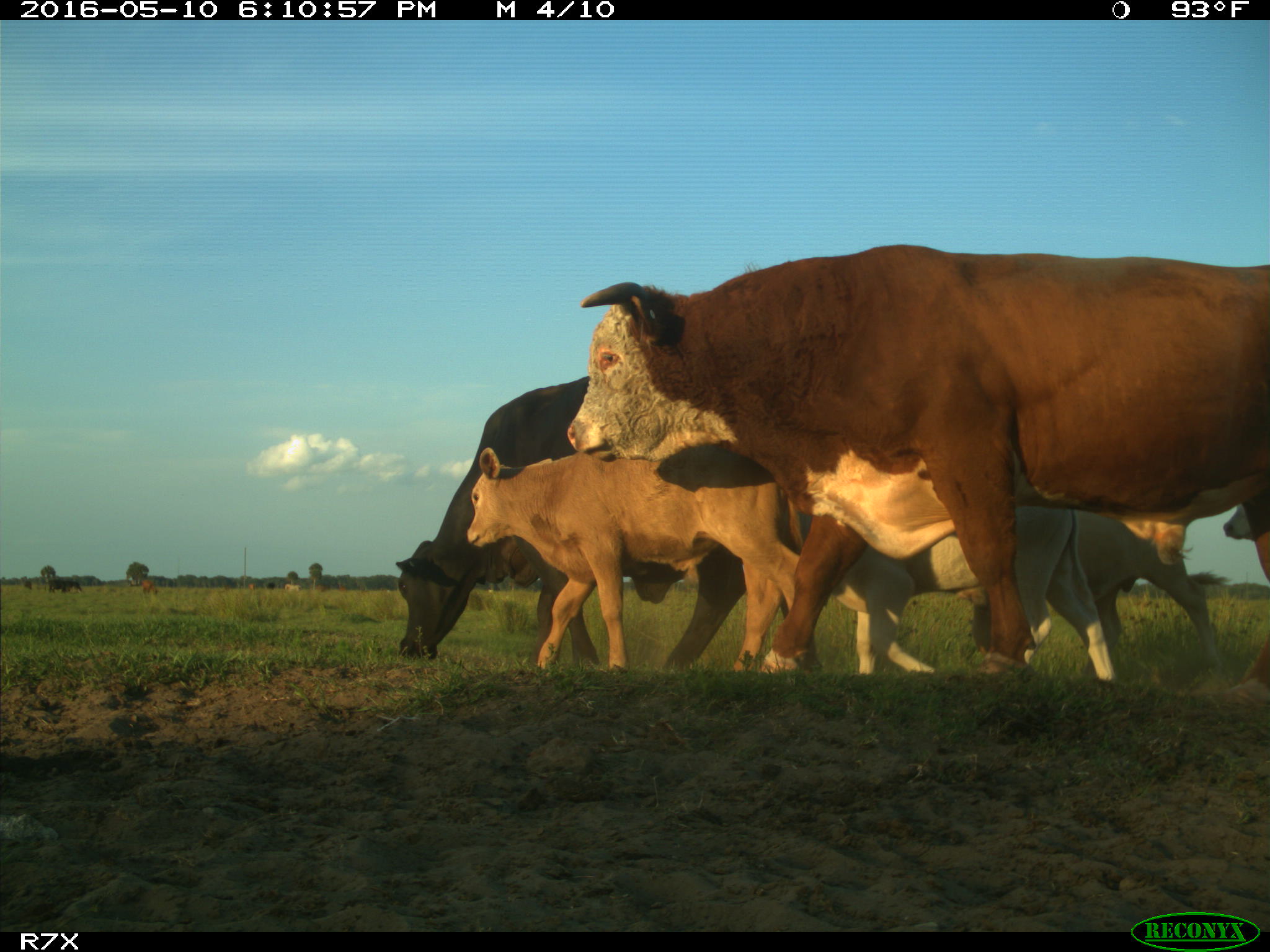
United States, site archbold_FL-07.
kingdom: Animalia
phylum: Chordata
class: Mammalia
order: Artiodactyla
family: Bovidae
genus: Bos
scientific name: Bos taurus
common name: domestic cow